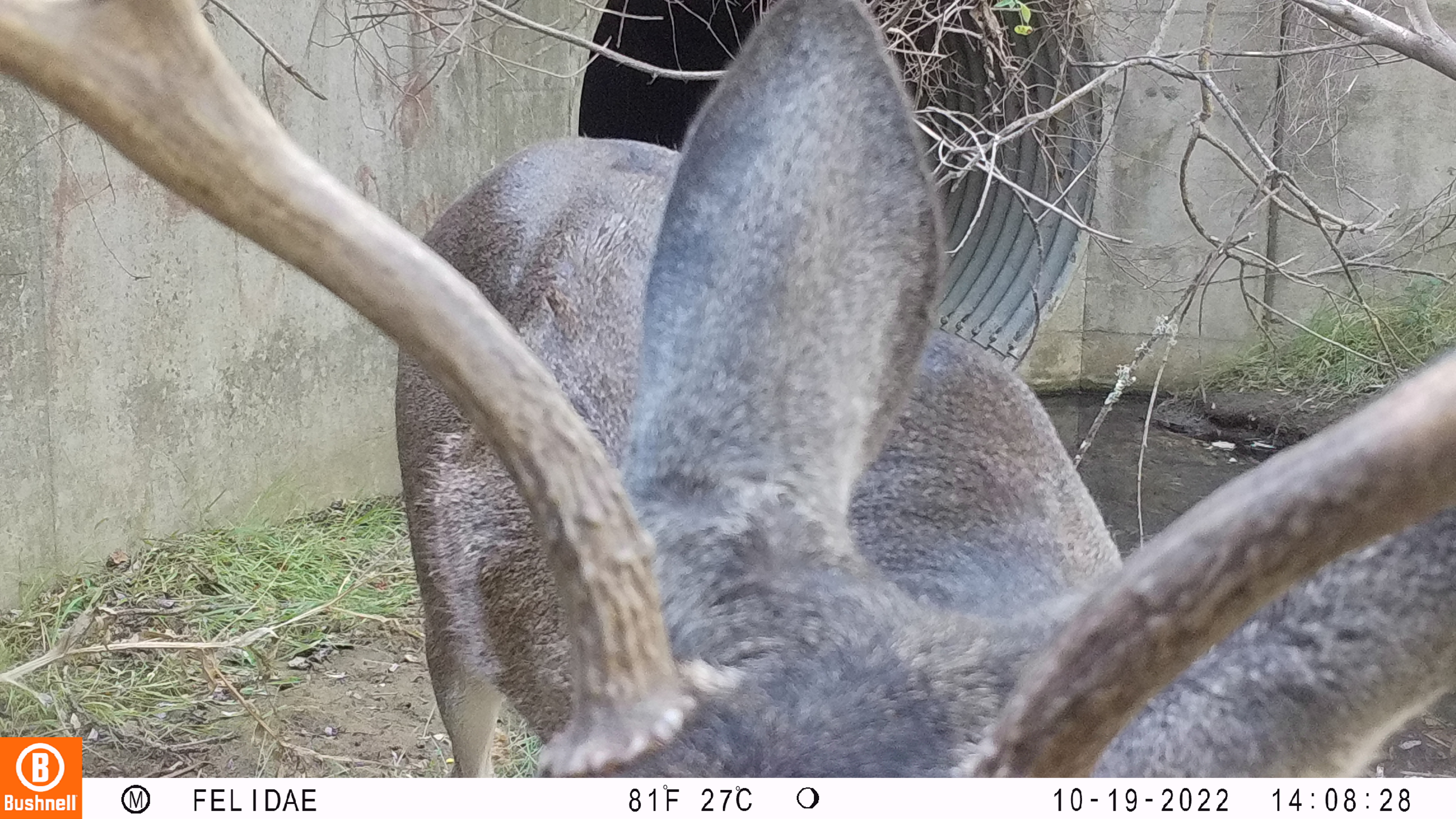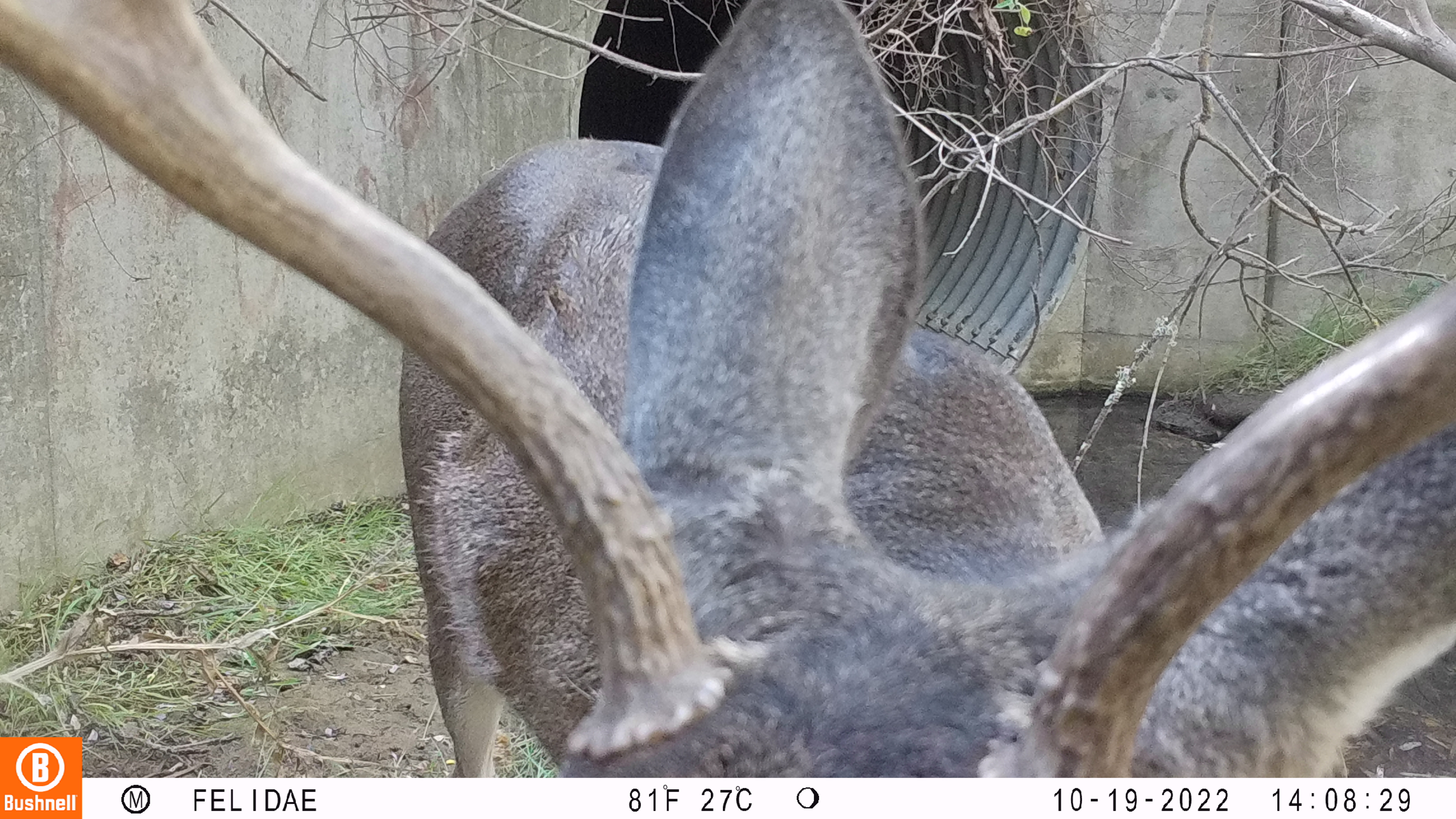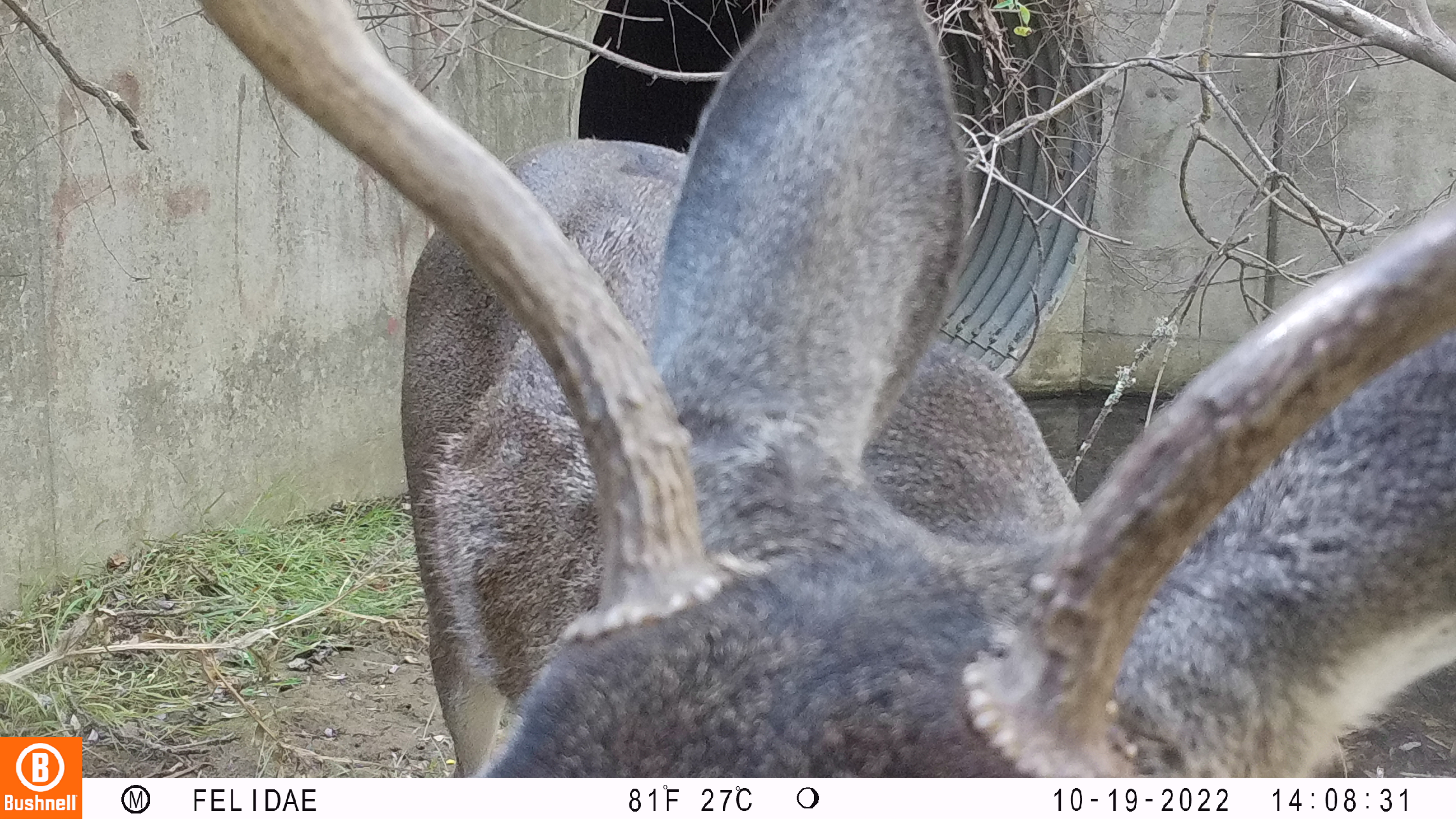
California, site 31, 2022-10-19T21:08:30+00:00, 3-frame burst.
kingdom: Animalia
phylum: Chordata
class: Mammalia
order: Artiodactyla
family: Cervidae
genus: Odocoileus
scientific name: Odocoileus hemionus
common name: mule deer